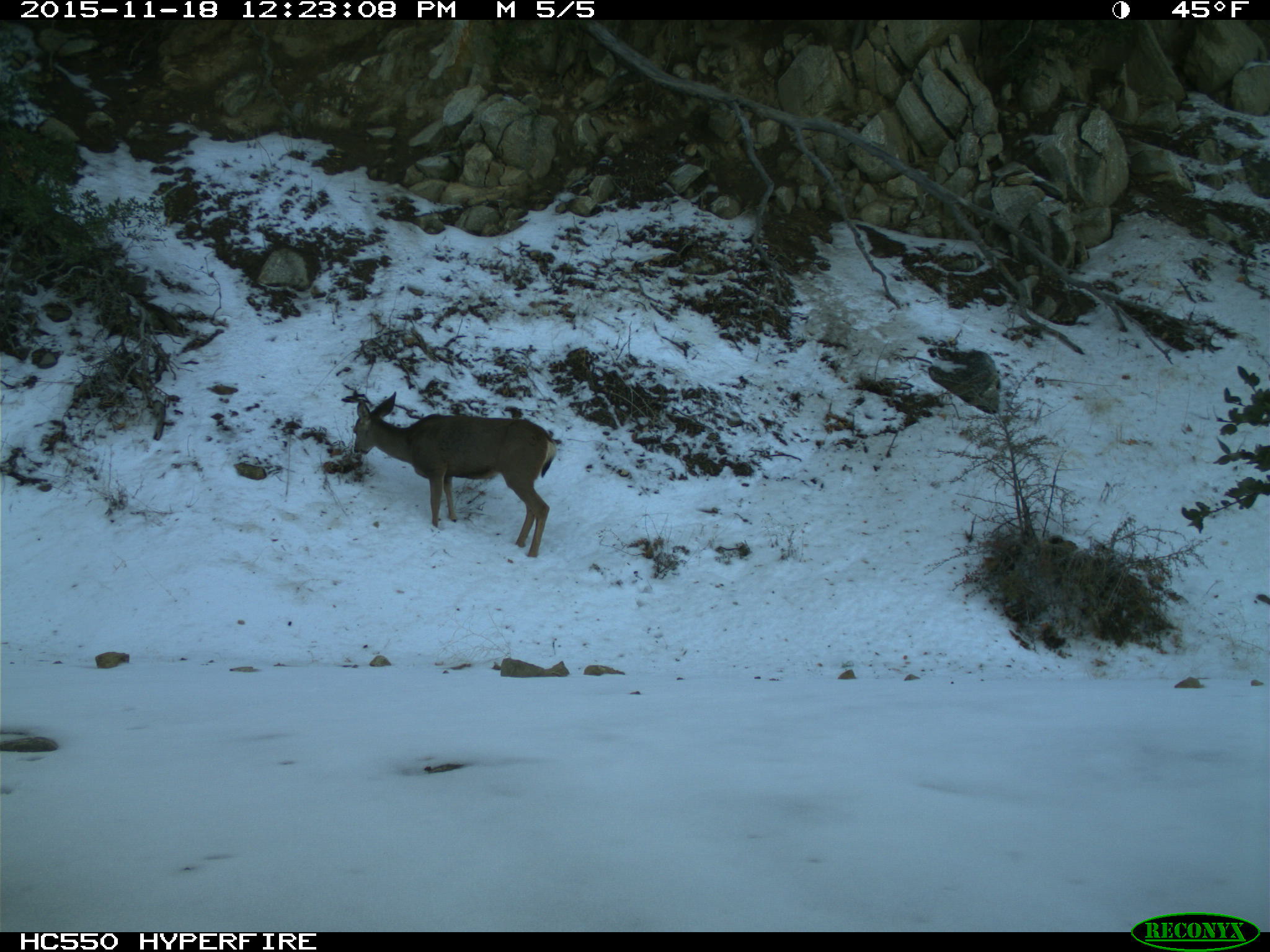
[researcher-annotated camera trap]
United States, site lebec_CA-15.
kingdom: Animalia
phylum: Chordata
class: Mammalia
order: Artiodactyla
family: Cervidae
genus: Odocoileus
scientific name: Odocoileus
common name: deer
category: unidentified deer